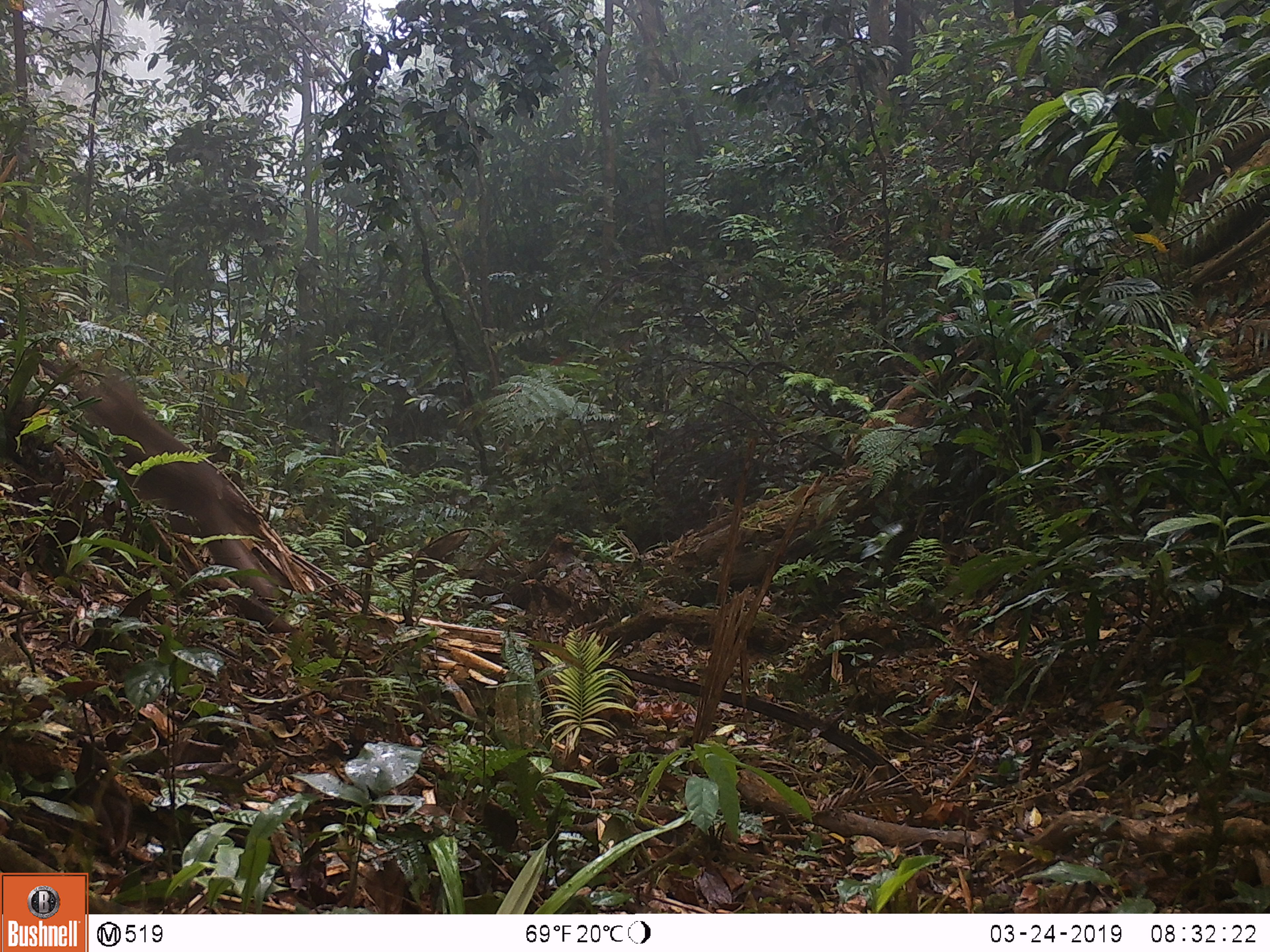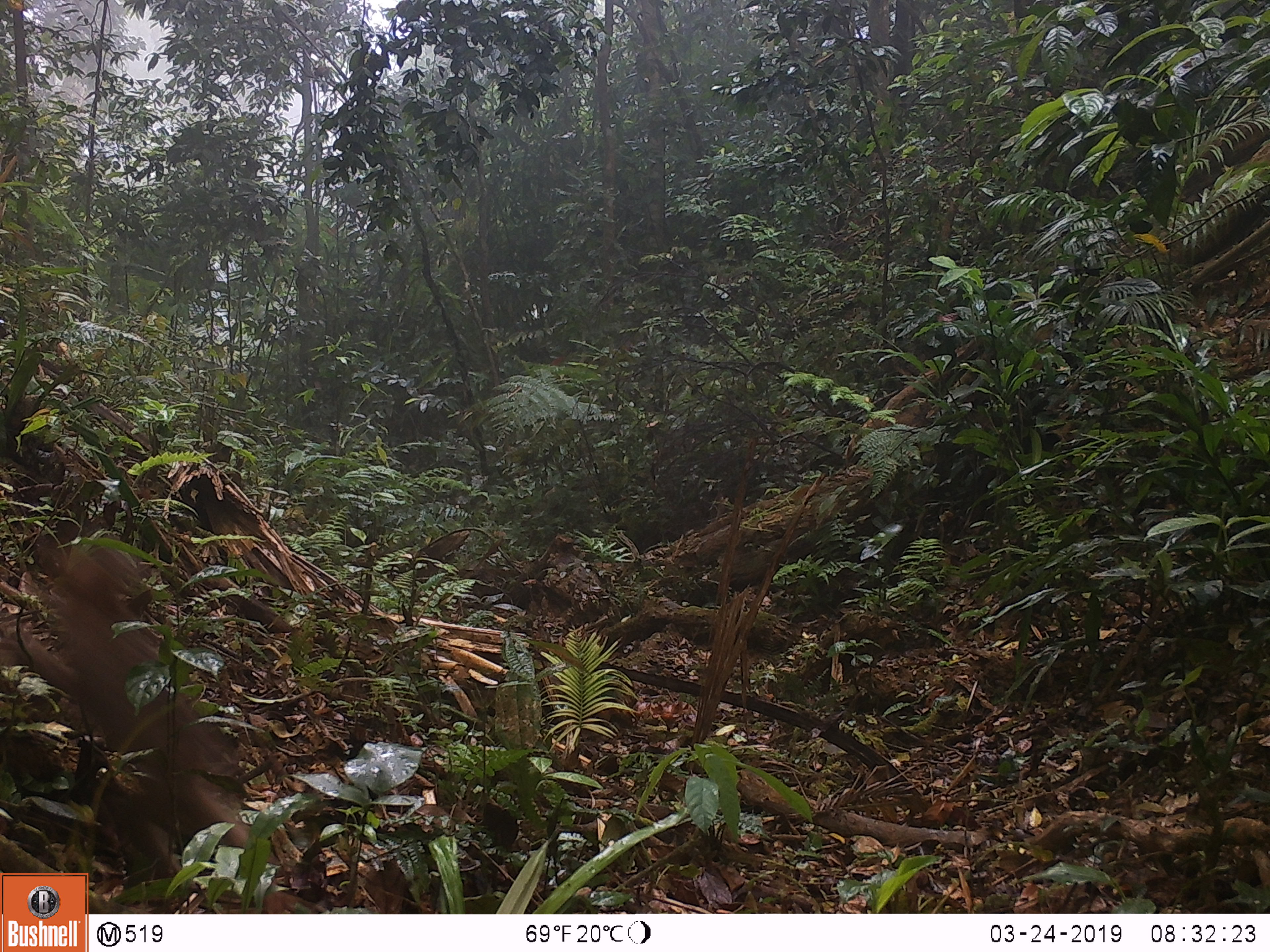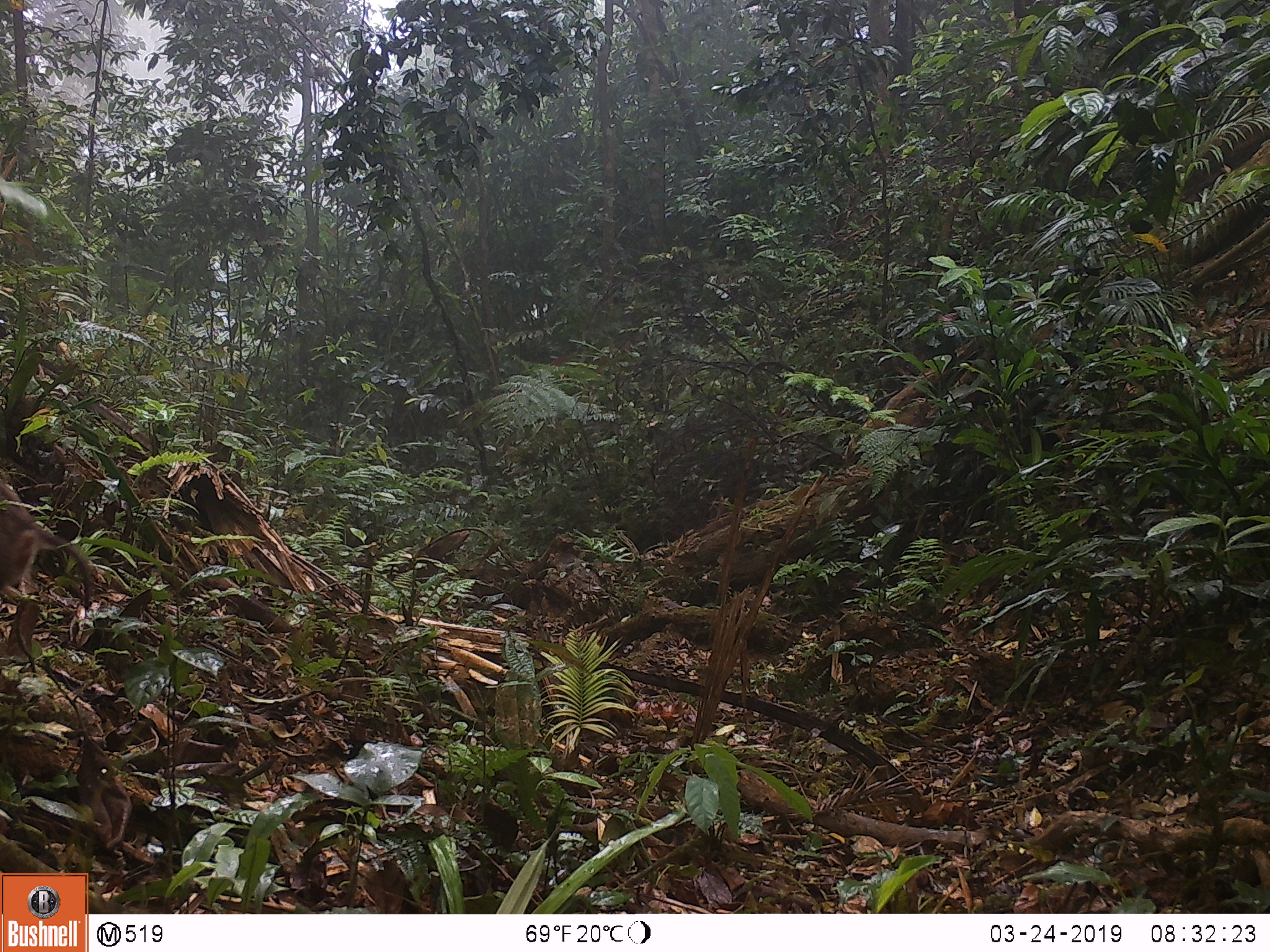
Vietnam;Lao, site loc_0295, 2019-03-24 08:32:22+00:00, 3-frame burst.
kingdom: Animalia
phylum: Chordata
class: Mammalia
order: Primates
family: Cercopithecidae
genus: Macaca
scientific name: Macaca nemestrina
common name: pig-tailed macaque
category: pig tailed macaque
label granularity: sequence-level